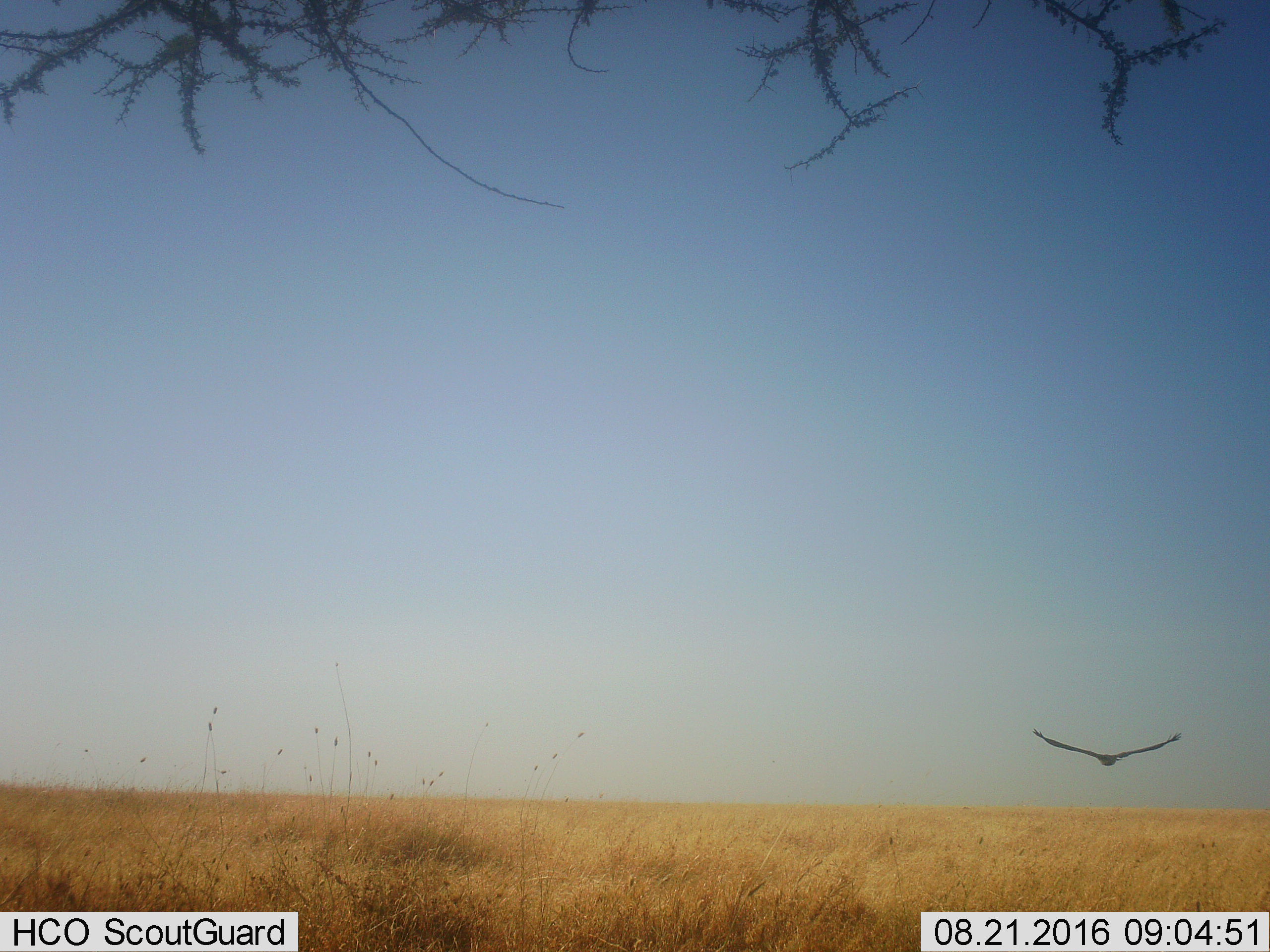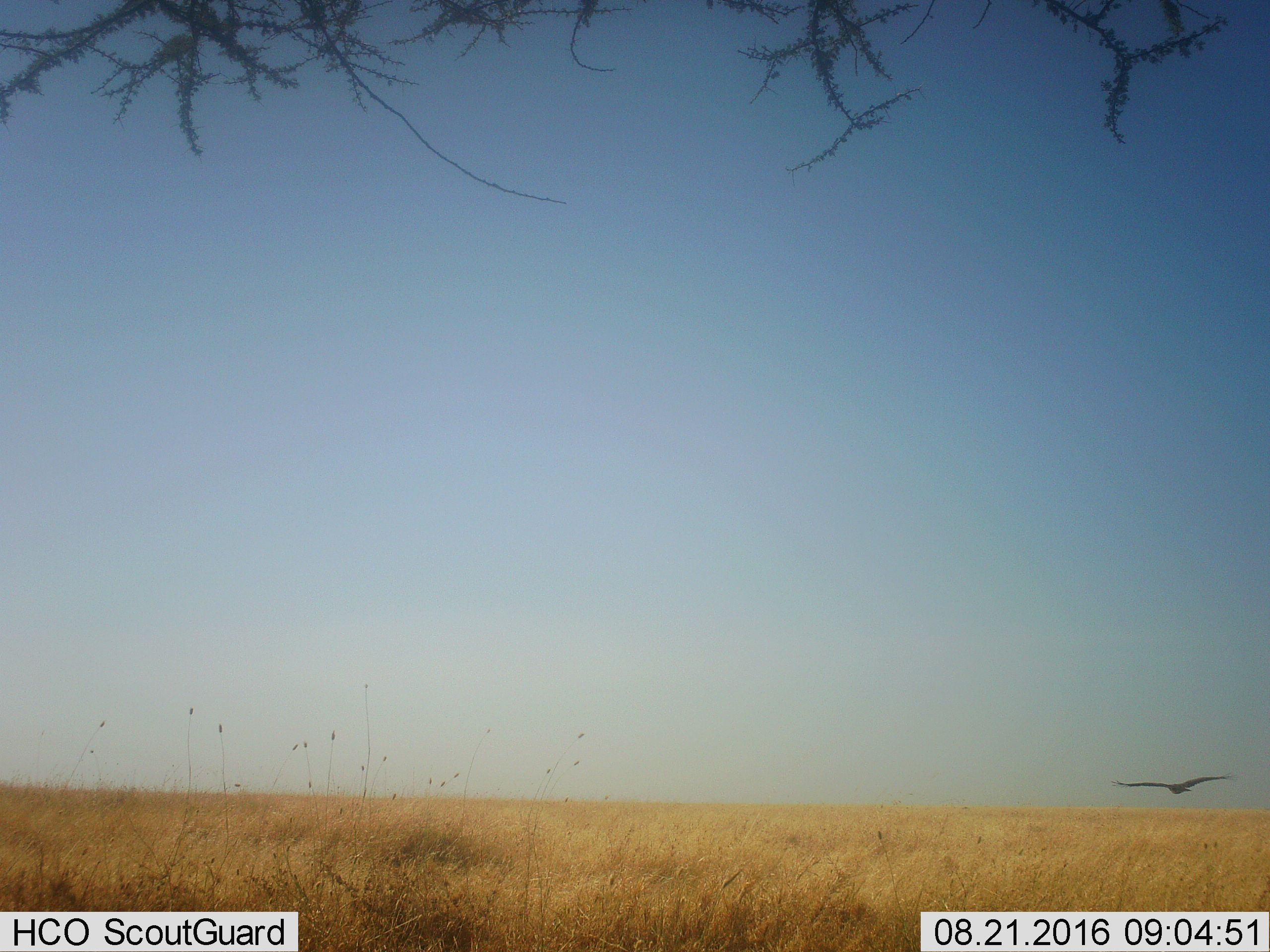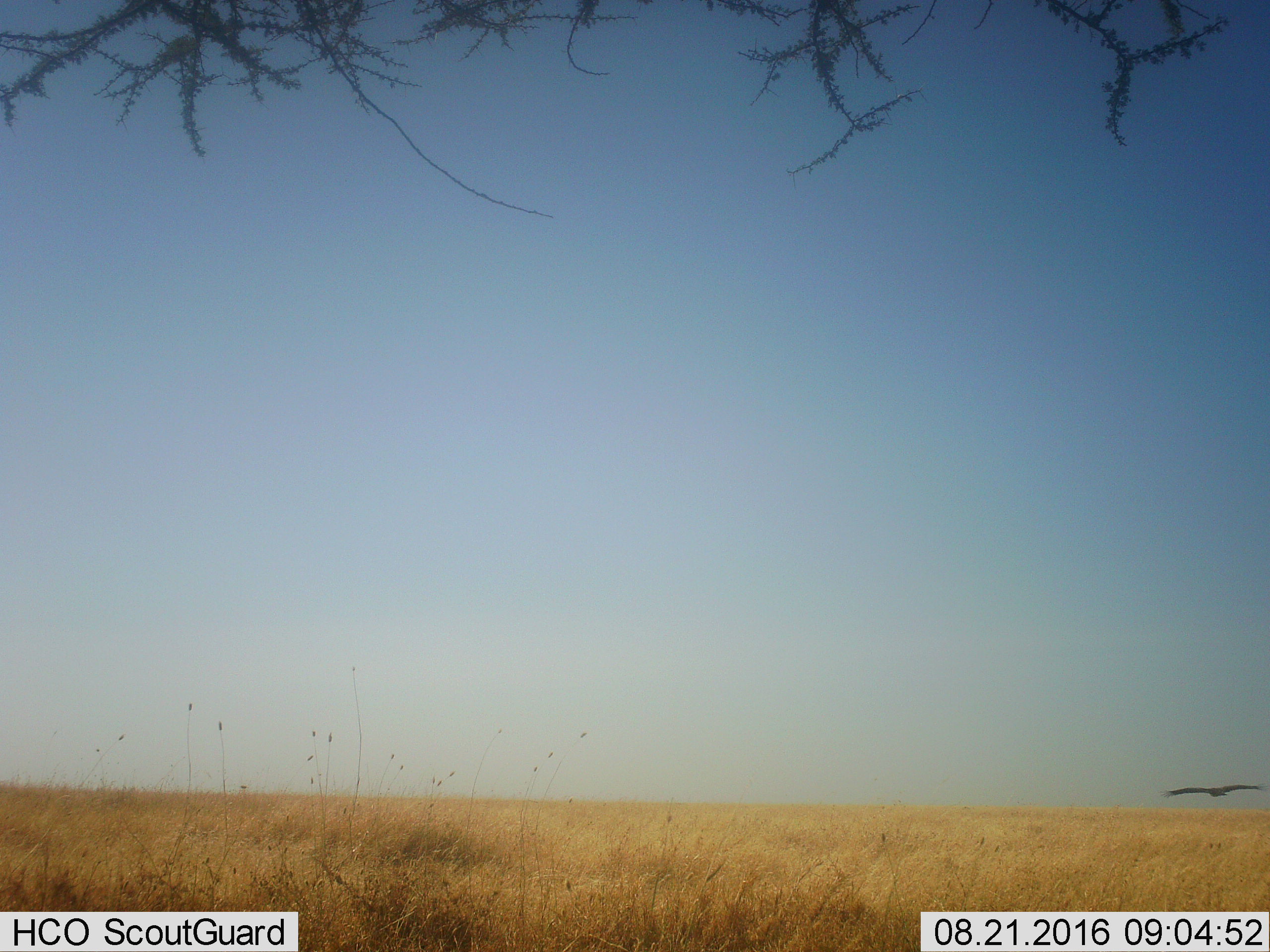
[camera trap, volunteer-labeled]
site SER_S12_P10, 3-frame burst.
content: unidentified animal